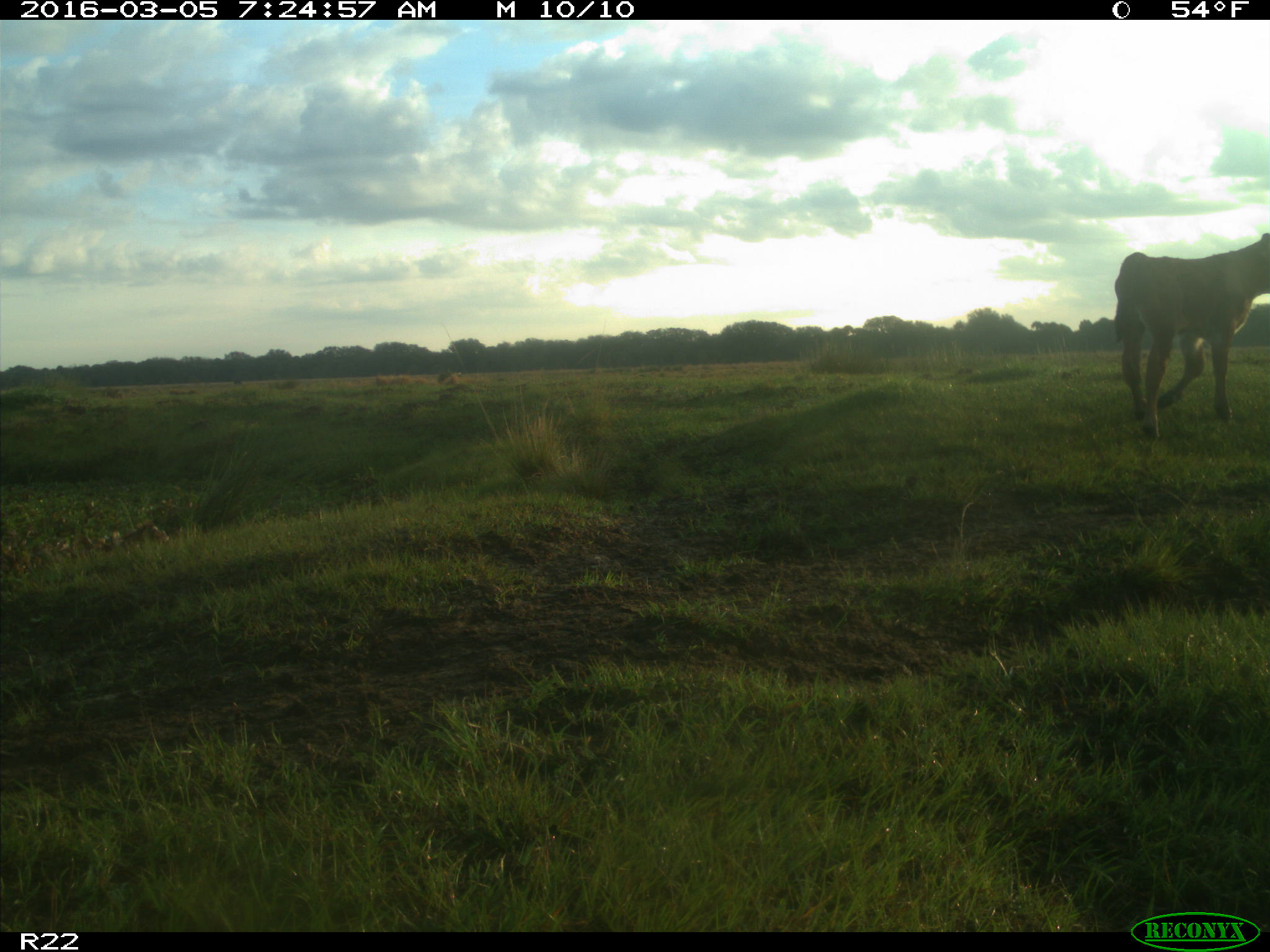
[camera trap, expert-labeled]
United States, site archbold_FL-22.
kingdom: Animalia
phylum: Chordata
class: Mammalia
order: Artiodactyla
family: Bovidae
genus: Bos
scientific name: Bos taurus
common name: domestic cow